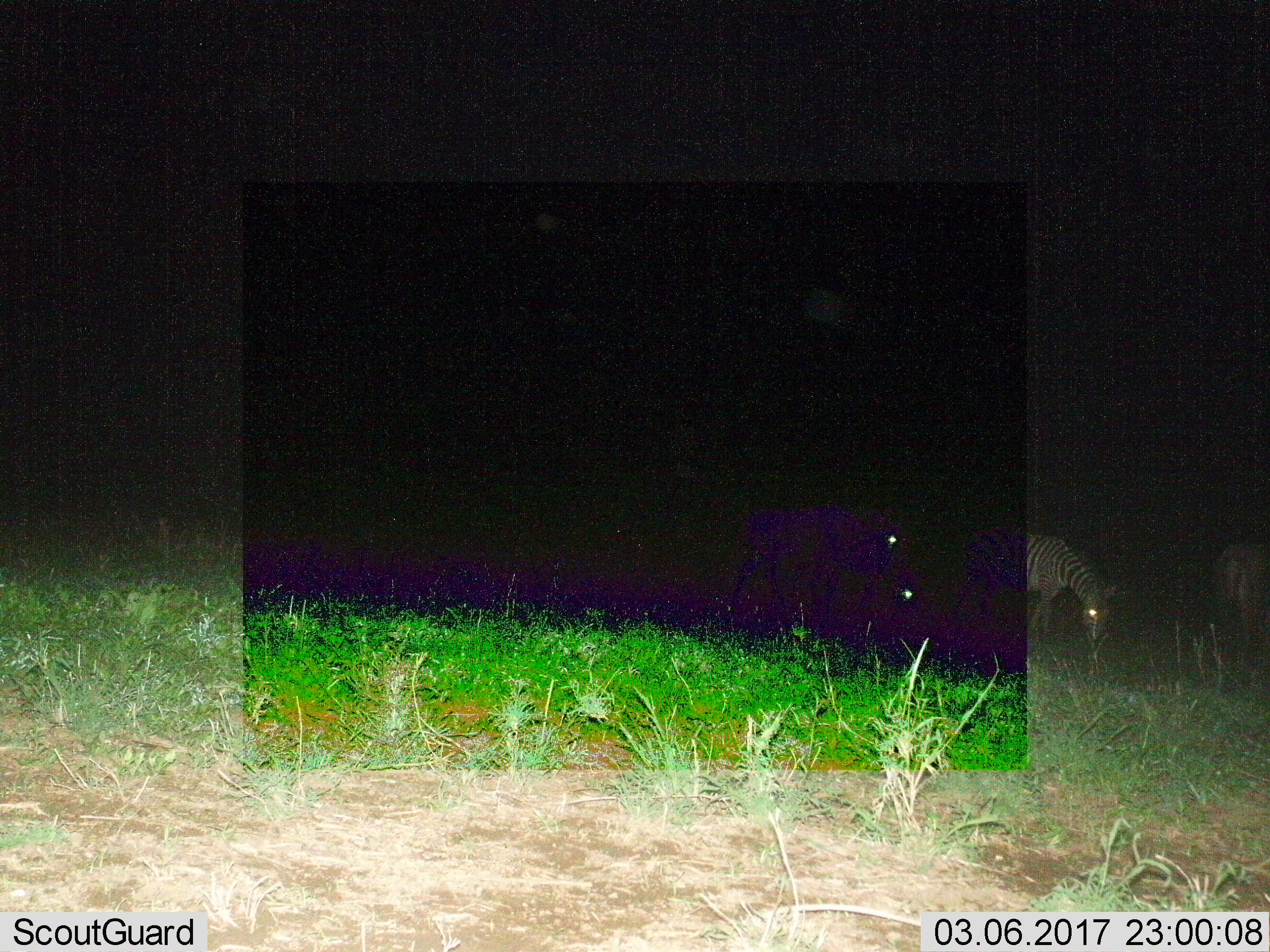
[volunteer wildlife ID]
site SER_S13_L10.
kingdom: Animalia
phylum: Chordata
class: Mammalia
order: Perissodactyla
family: Equidae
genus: Equus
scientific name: Equus quagga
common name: plains zebra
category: zebraplains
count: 3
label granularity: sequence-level